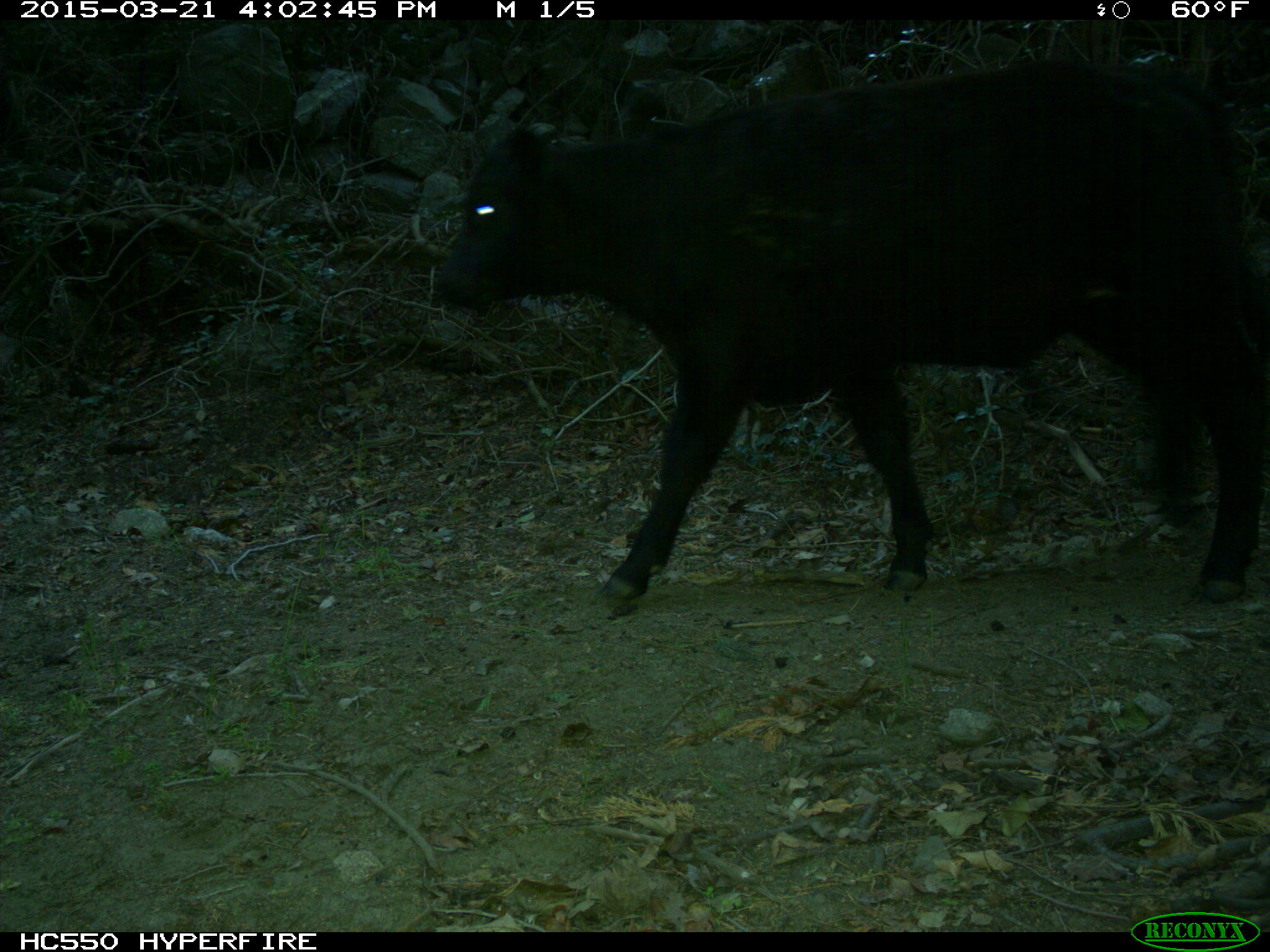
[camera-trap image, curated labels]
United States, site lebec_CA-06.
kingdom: Animalia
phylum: Chordata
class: Mammalia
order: Artiodactyla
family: Bovidae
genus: Bos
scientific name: Bos taurus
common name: domestic cow